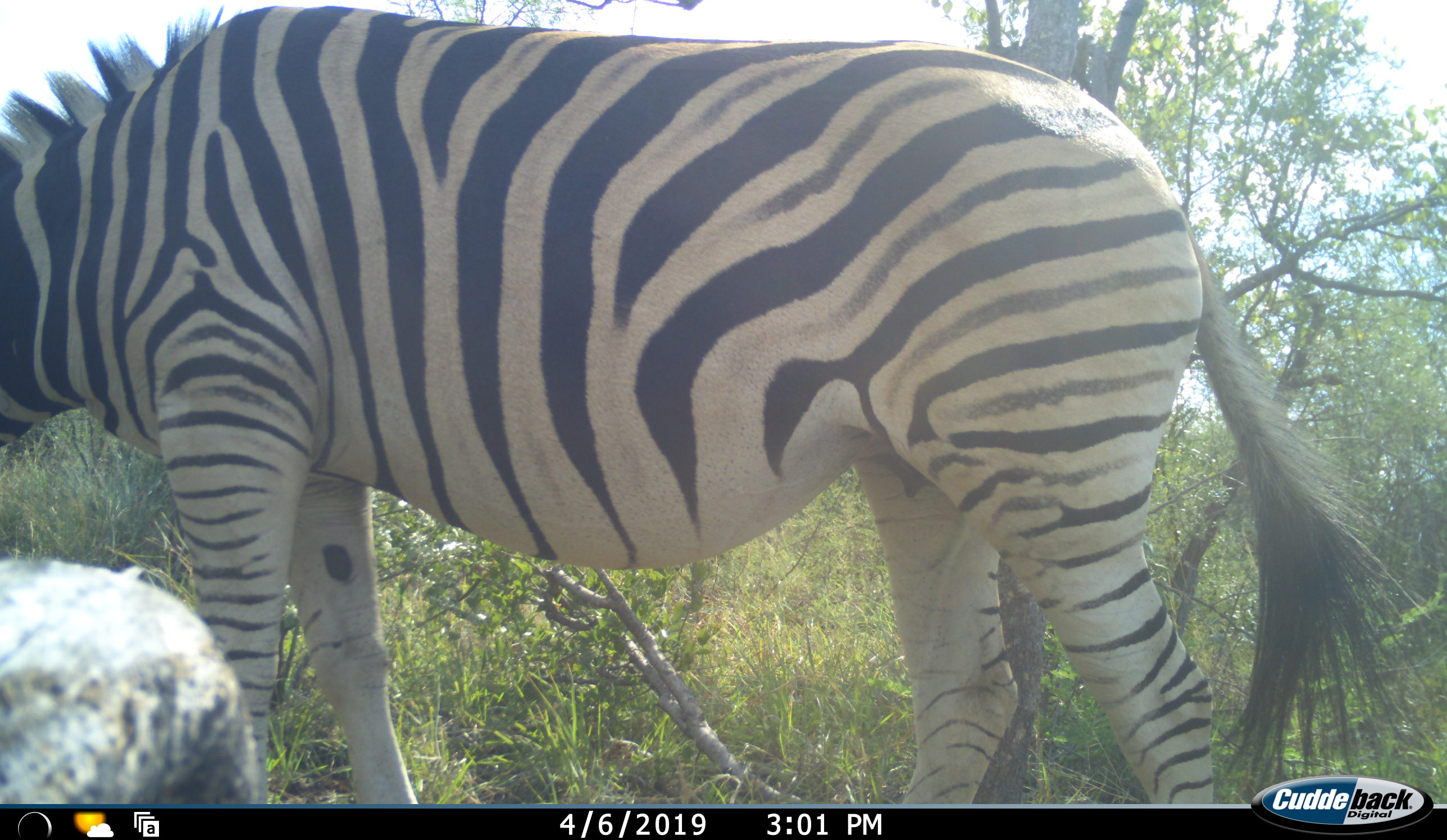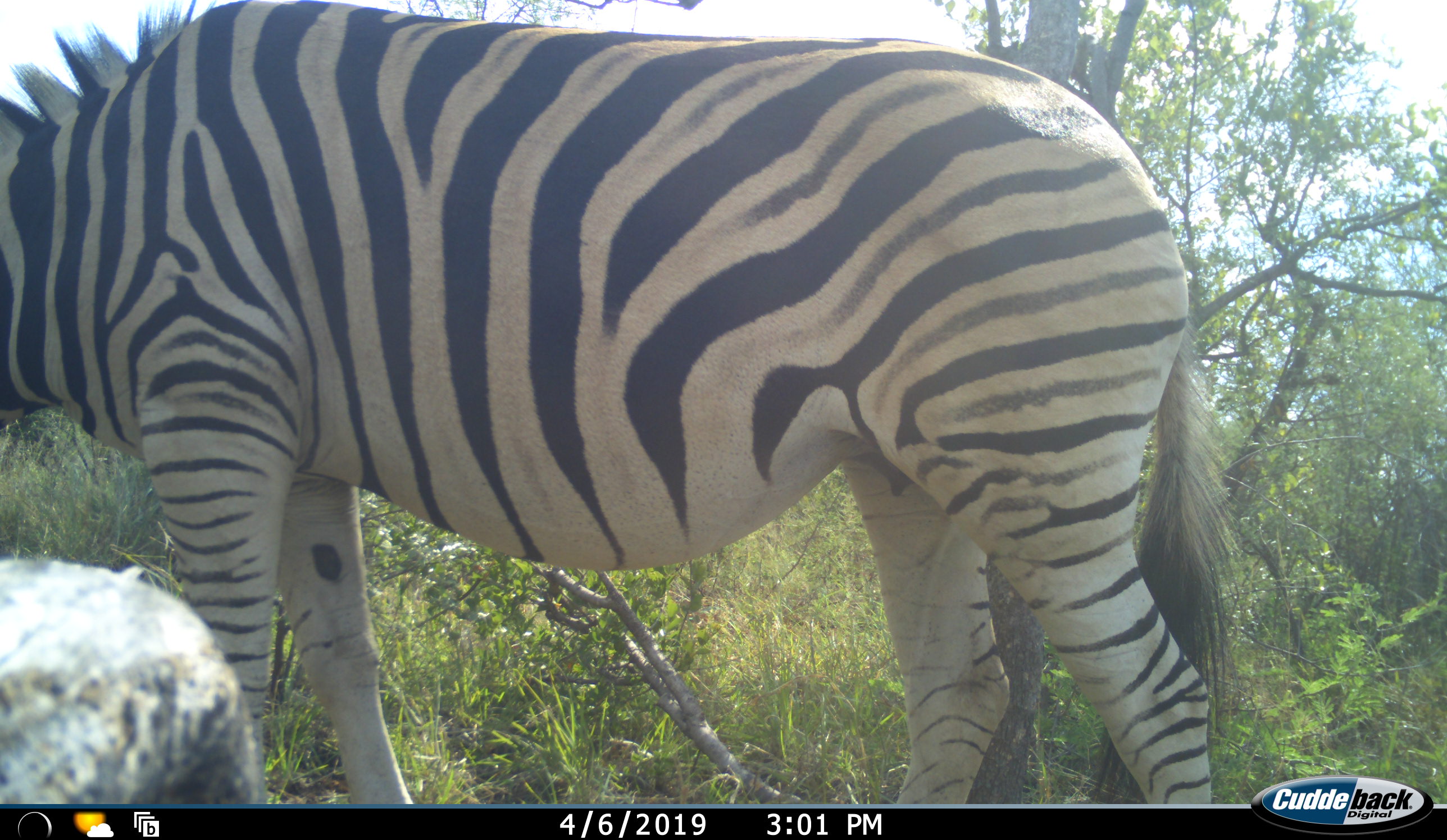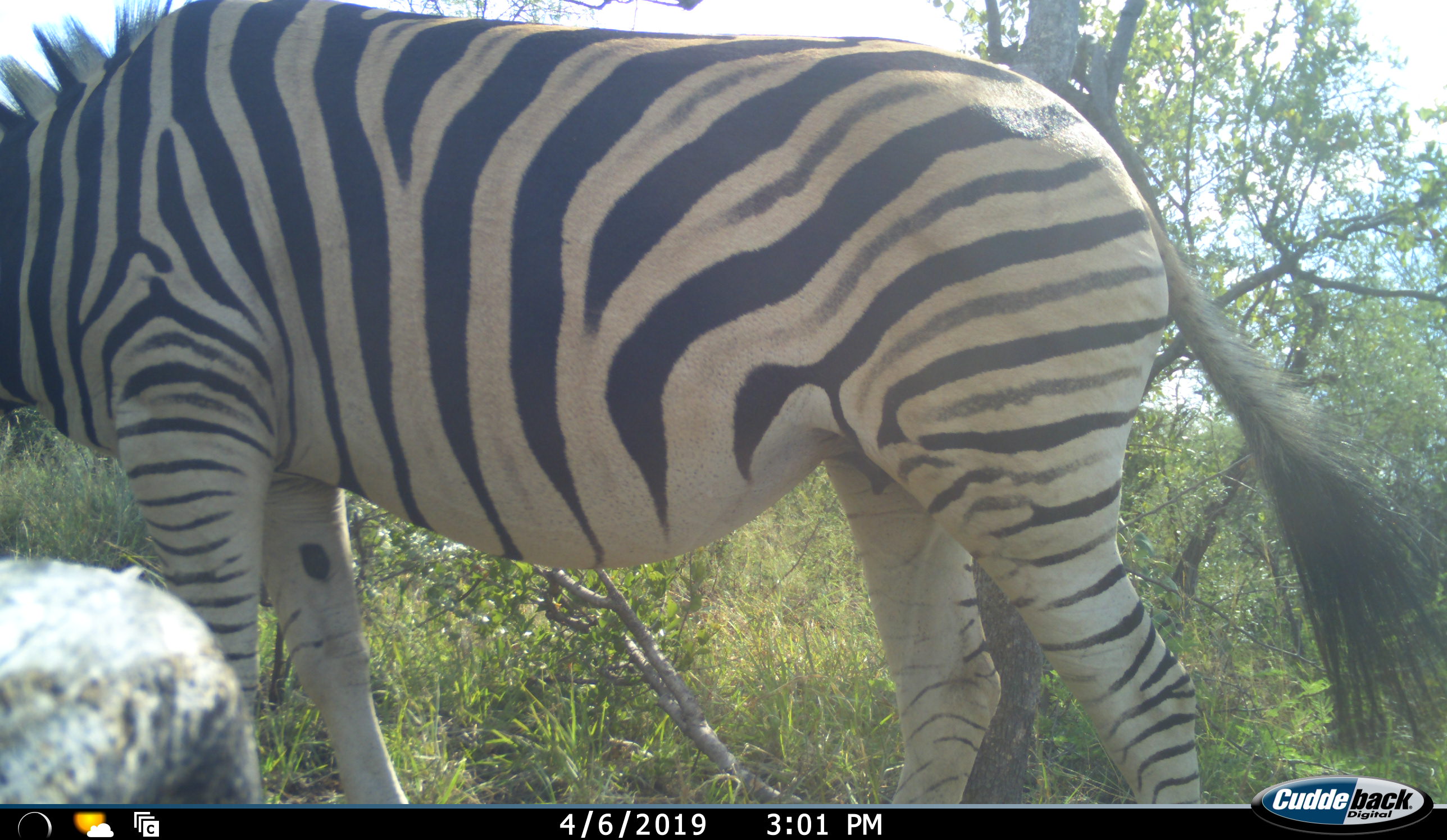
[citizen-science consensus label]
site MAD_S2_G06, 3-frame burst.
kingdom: Animalia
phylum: Chordata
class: Mammalia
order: Perissodactyla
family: Equidae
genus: Equus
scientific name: Equus quagga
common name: plains zebra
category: zebraplains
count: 1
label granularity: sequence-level